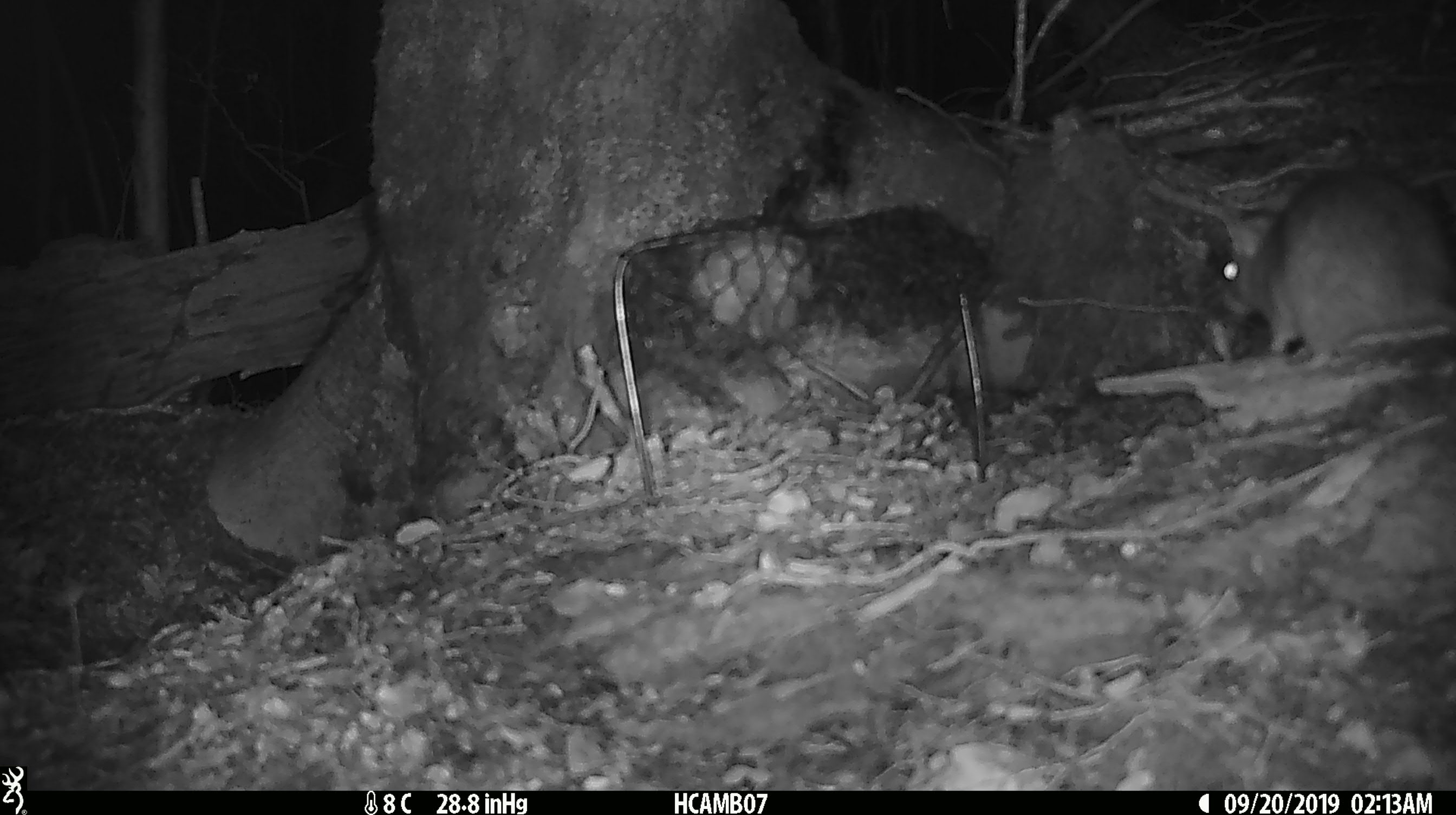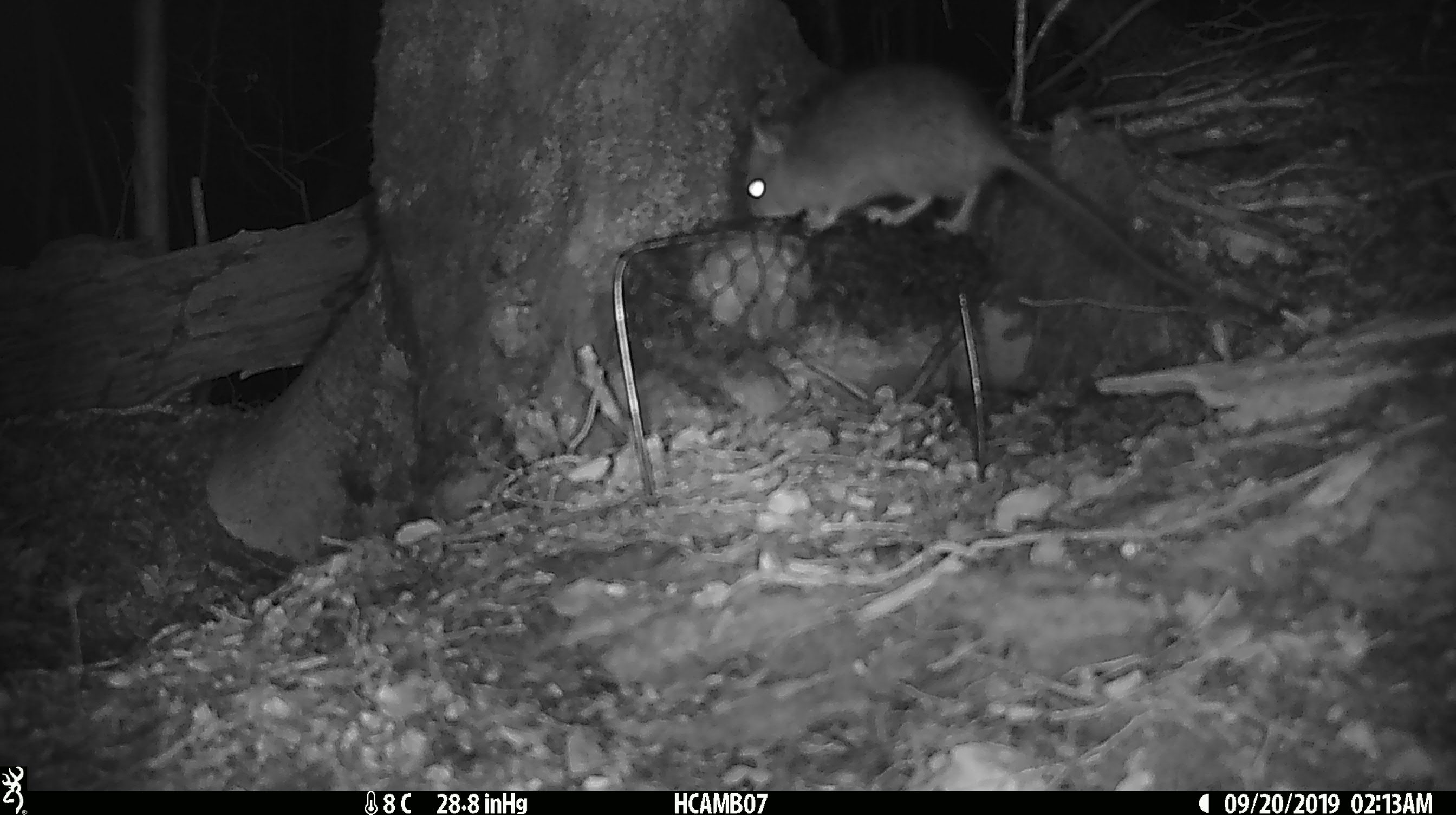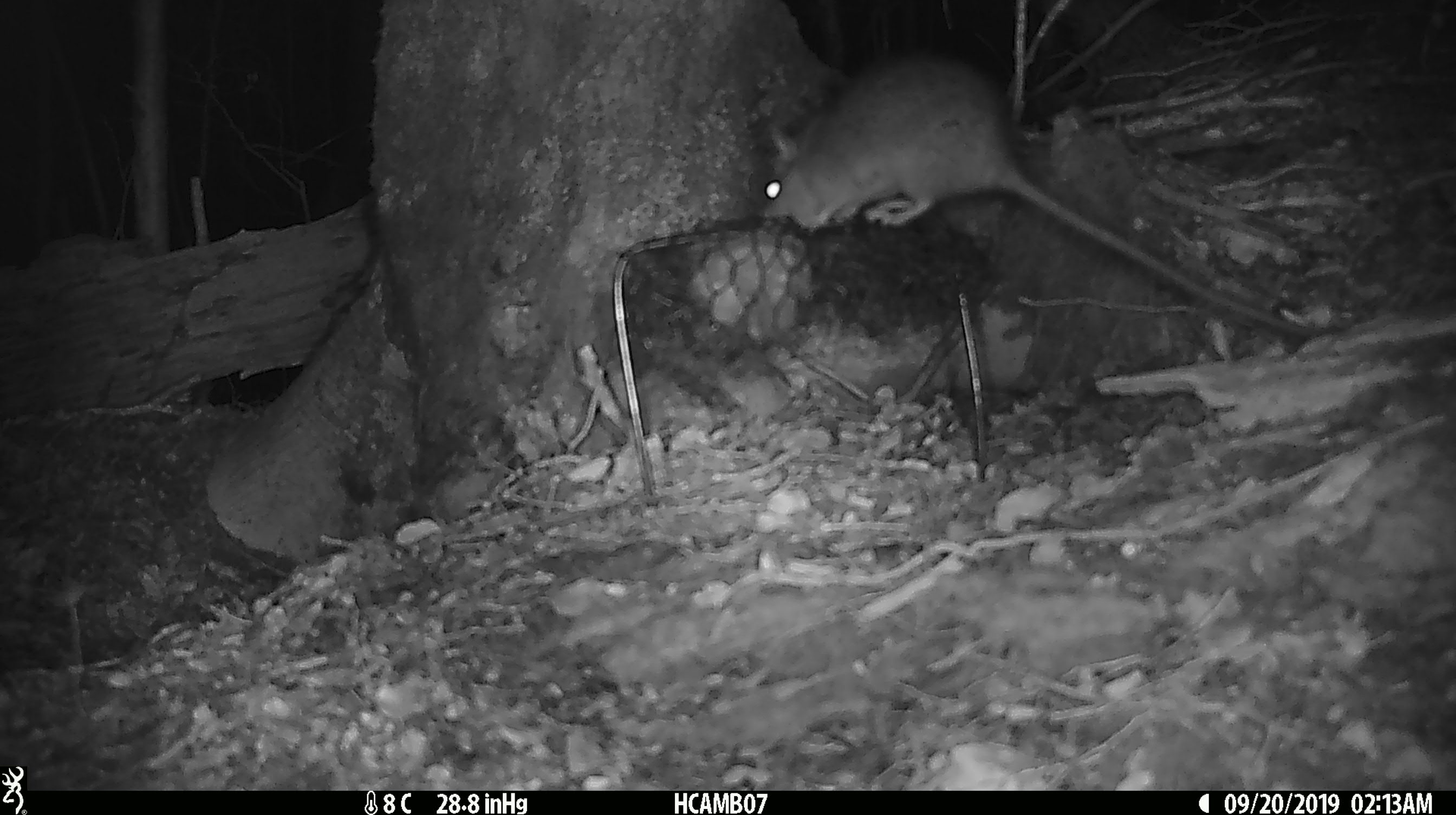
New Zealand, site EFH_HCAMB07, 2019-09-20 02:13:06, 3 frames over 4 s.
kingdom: Animalia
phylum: Chordata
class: Mammalia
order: Rodentia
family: Muridae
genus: Rattus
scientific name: Rattus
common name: rat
Rat (Rattus).